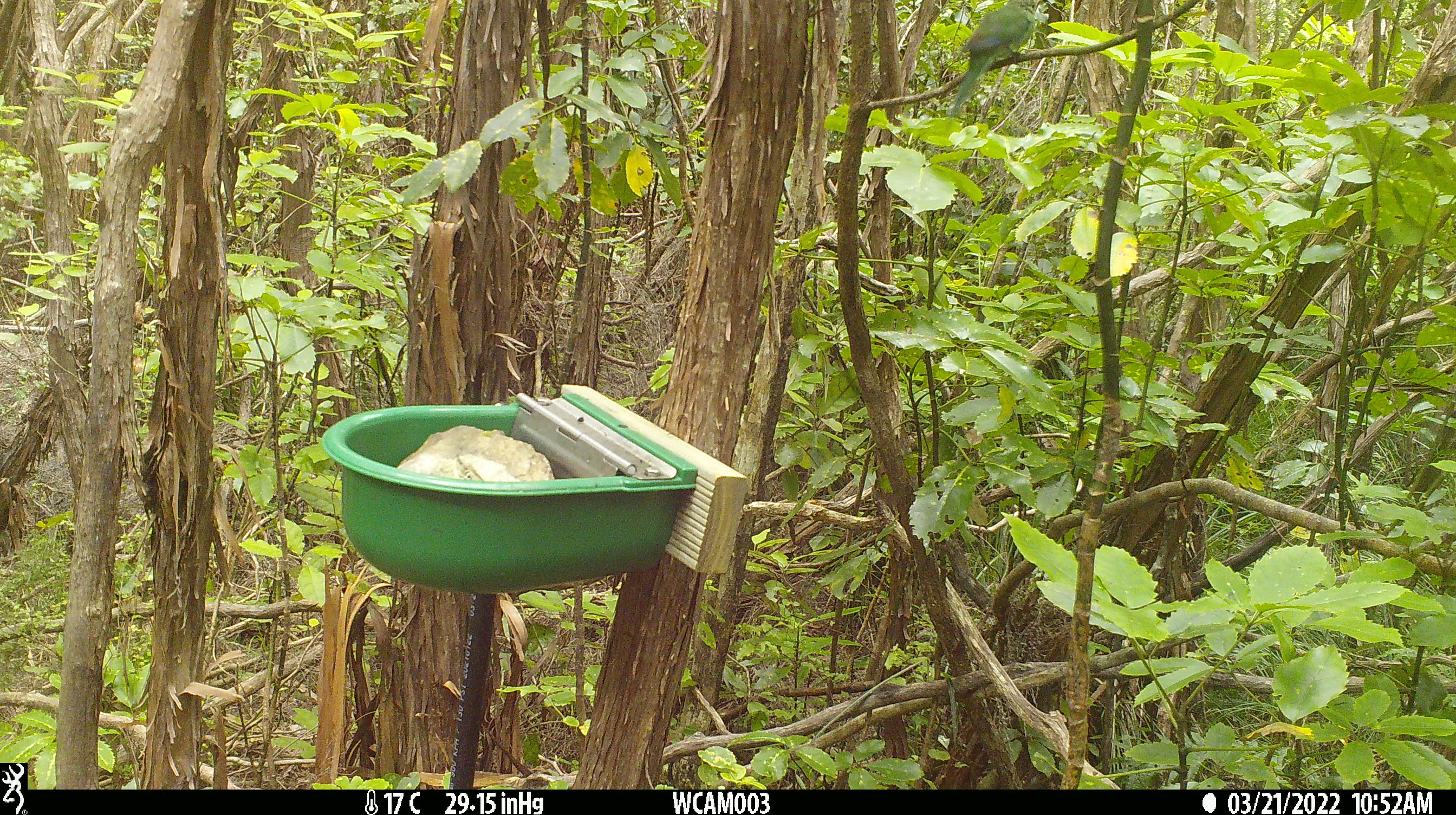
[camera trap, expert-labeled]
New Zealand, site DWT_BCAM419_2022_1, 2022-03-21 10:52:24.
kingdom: Animalia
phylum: Chordata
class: Aves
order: Psittaciformes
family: Psittaculidae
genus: Cyanoramphus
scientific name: Cyanoramphus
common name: parakeet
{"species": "parakeet (Cyanoramphus)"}